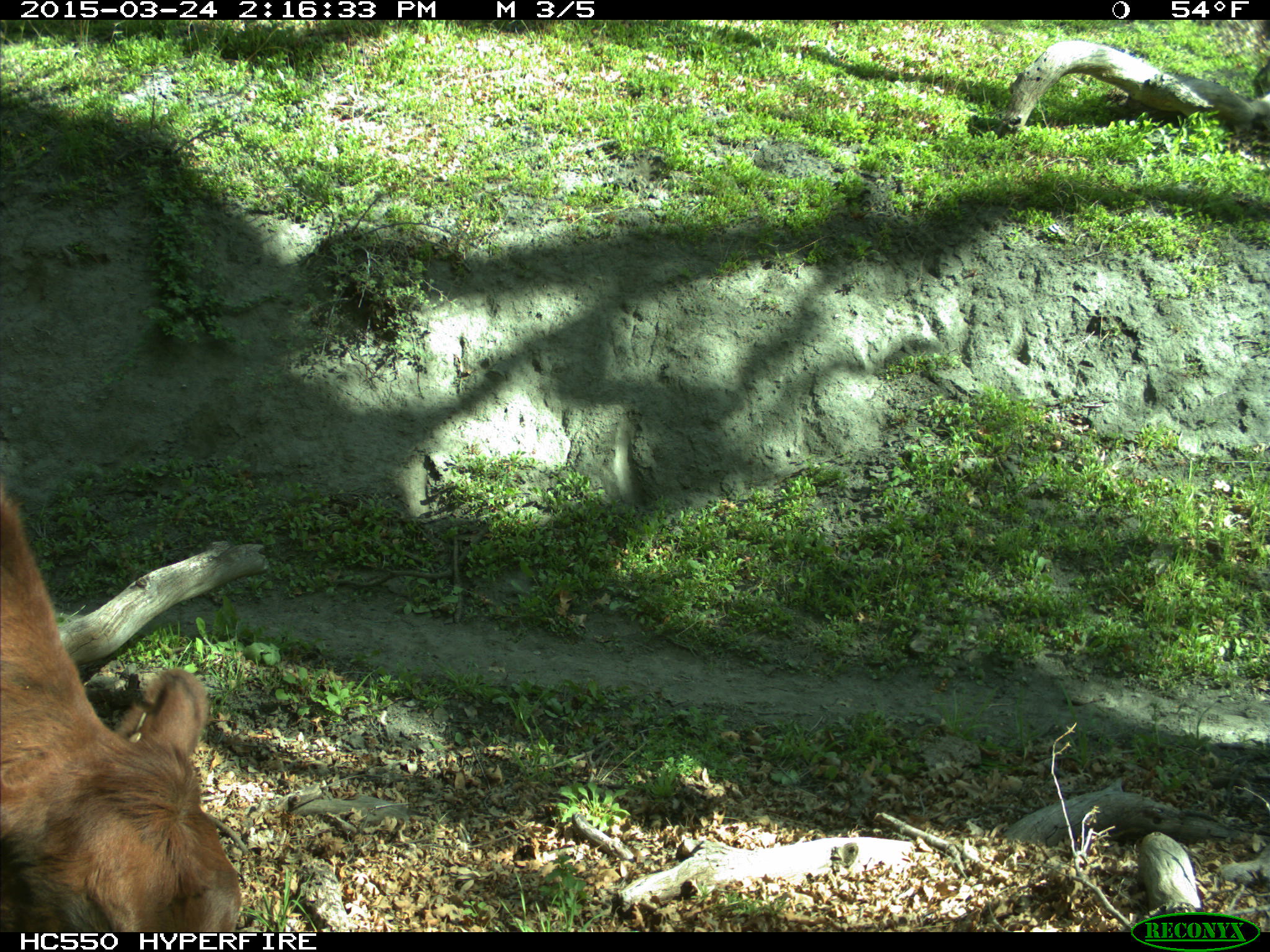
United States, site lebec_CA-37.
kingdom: Animalia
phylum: Chordata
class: Mammalia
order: Artiodactyla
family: Bovidae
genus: Bos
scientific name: Bos taurus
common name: domestic cow